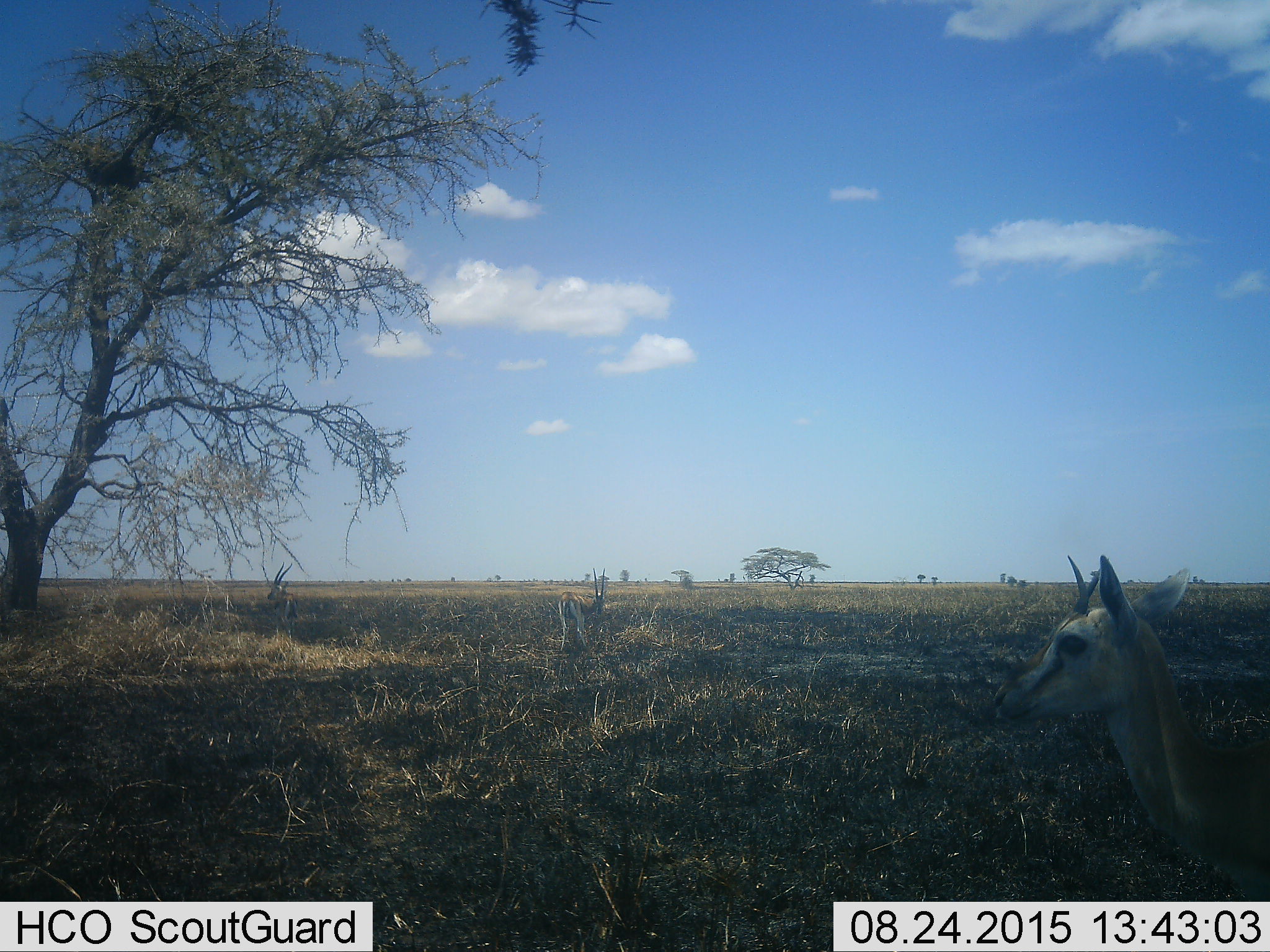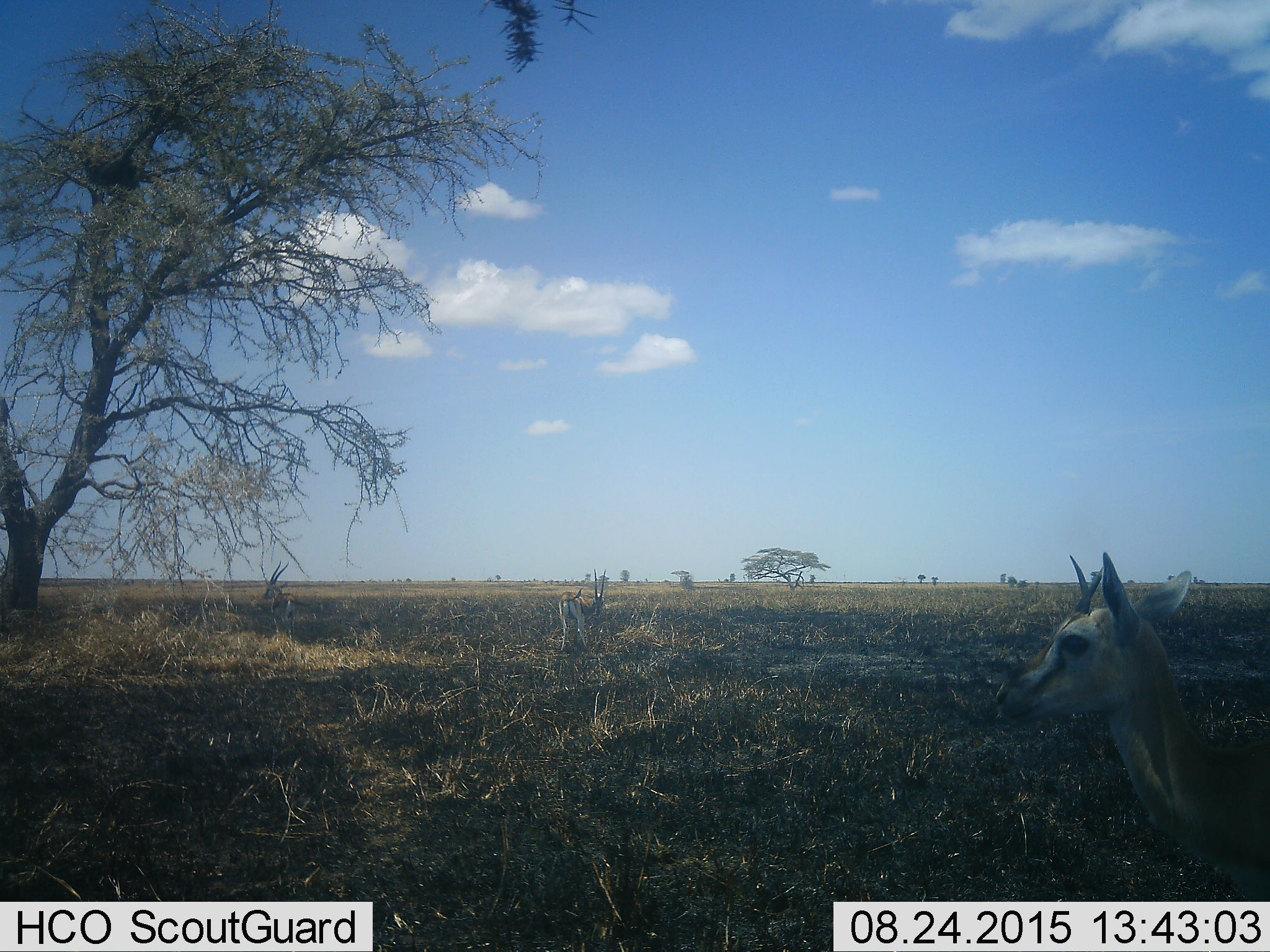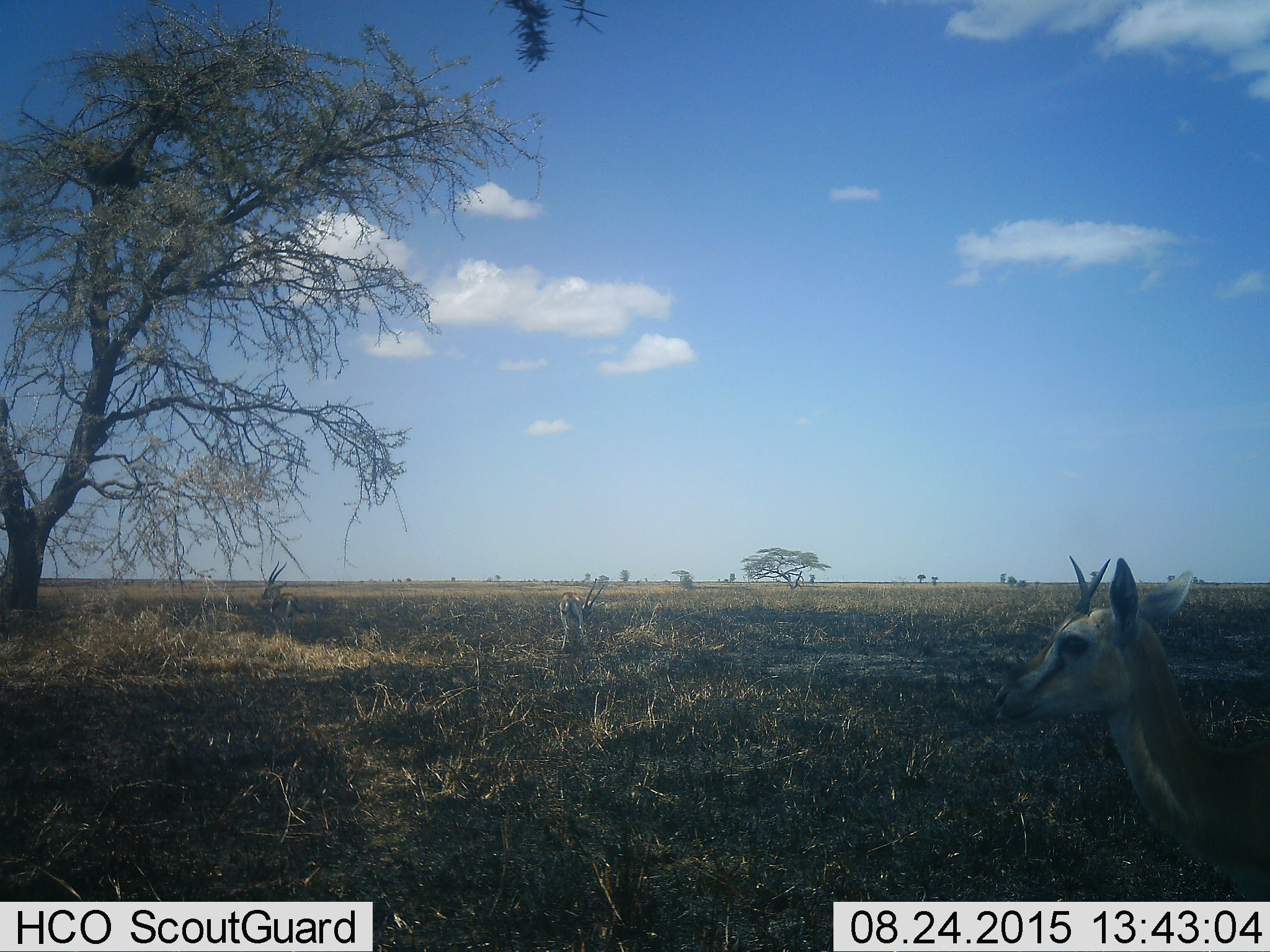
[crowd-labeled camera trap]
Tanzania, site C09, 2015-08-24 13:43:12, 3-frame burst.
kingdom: Animalia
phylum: Chordata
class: Mammalia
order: Artiodactyla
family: Bovidae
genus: Eudorcas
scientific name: Eudorcas thomsonii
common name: thomson's gazelle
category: gazellethomsons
Gazellethomsons (thomson's gazelle) (Eudorcas thomsonii), count 3. Behavior (volunteer vote fractions): standing 94%, resting 6%, moving 6%, interacting 0%. Young present (vote fraction): 6%. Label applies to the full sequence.